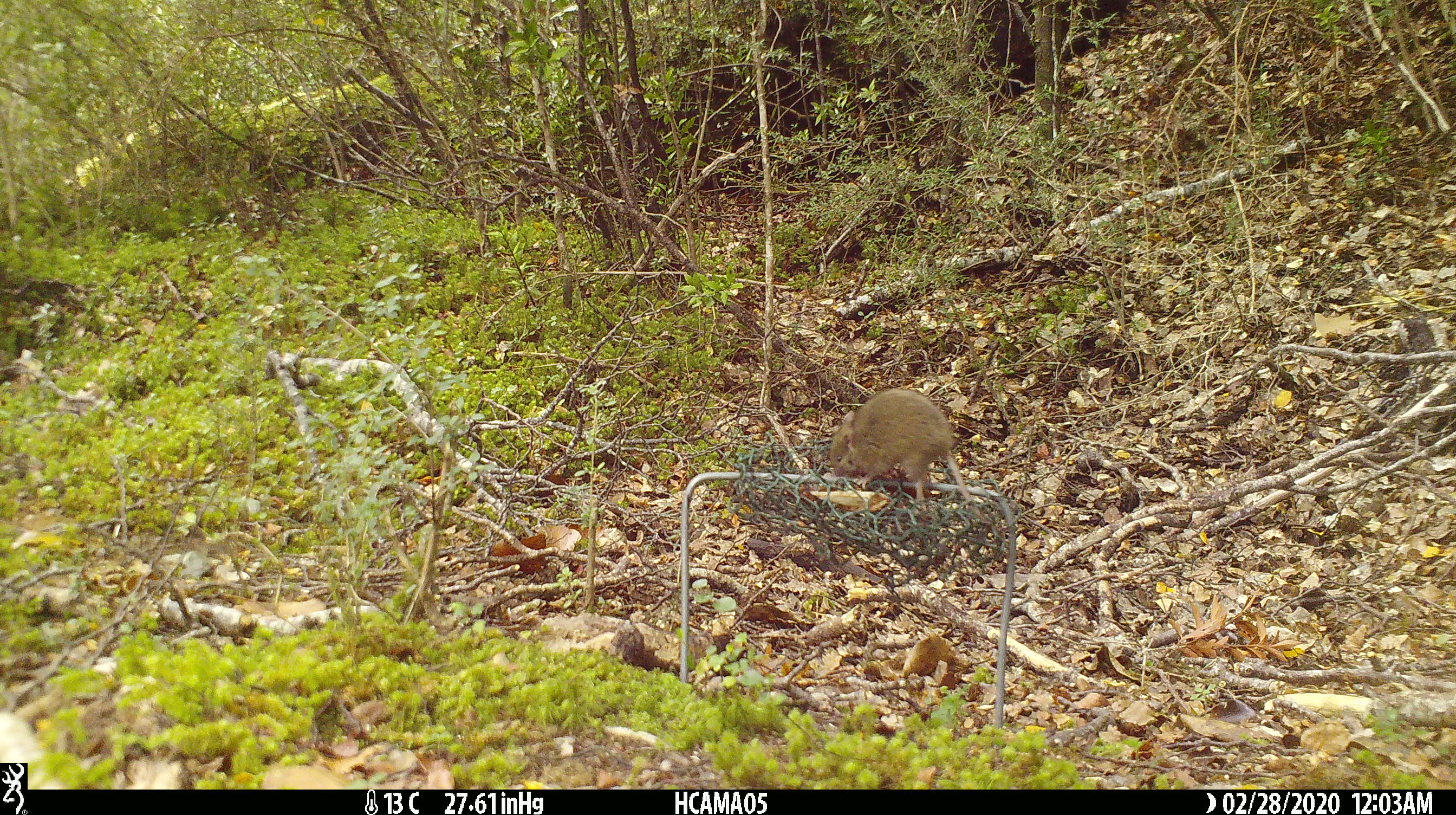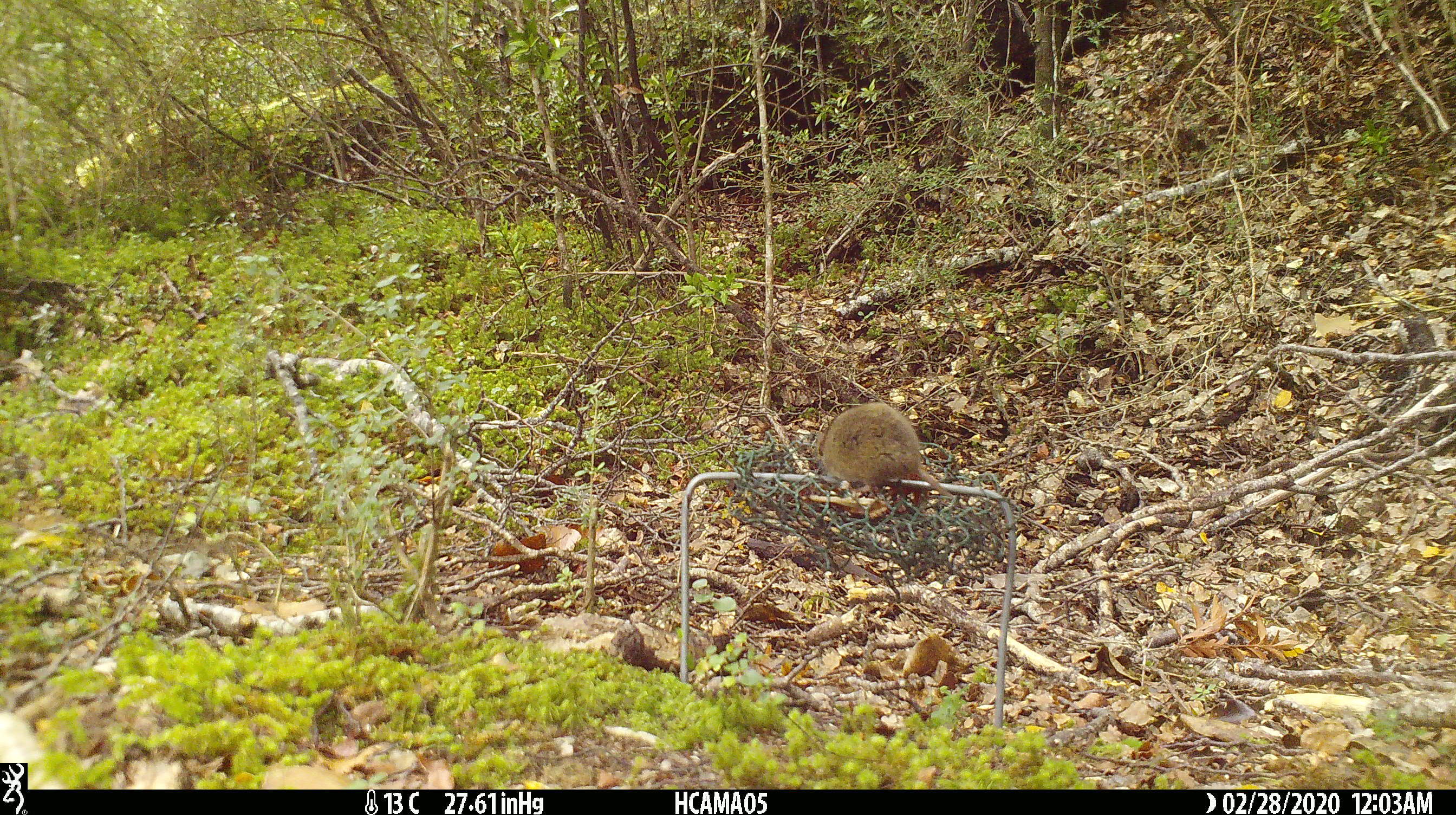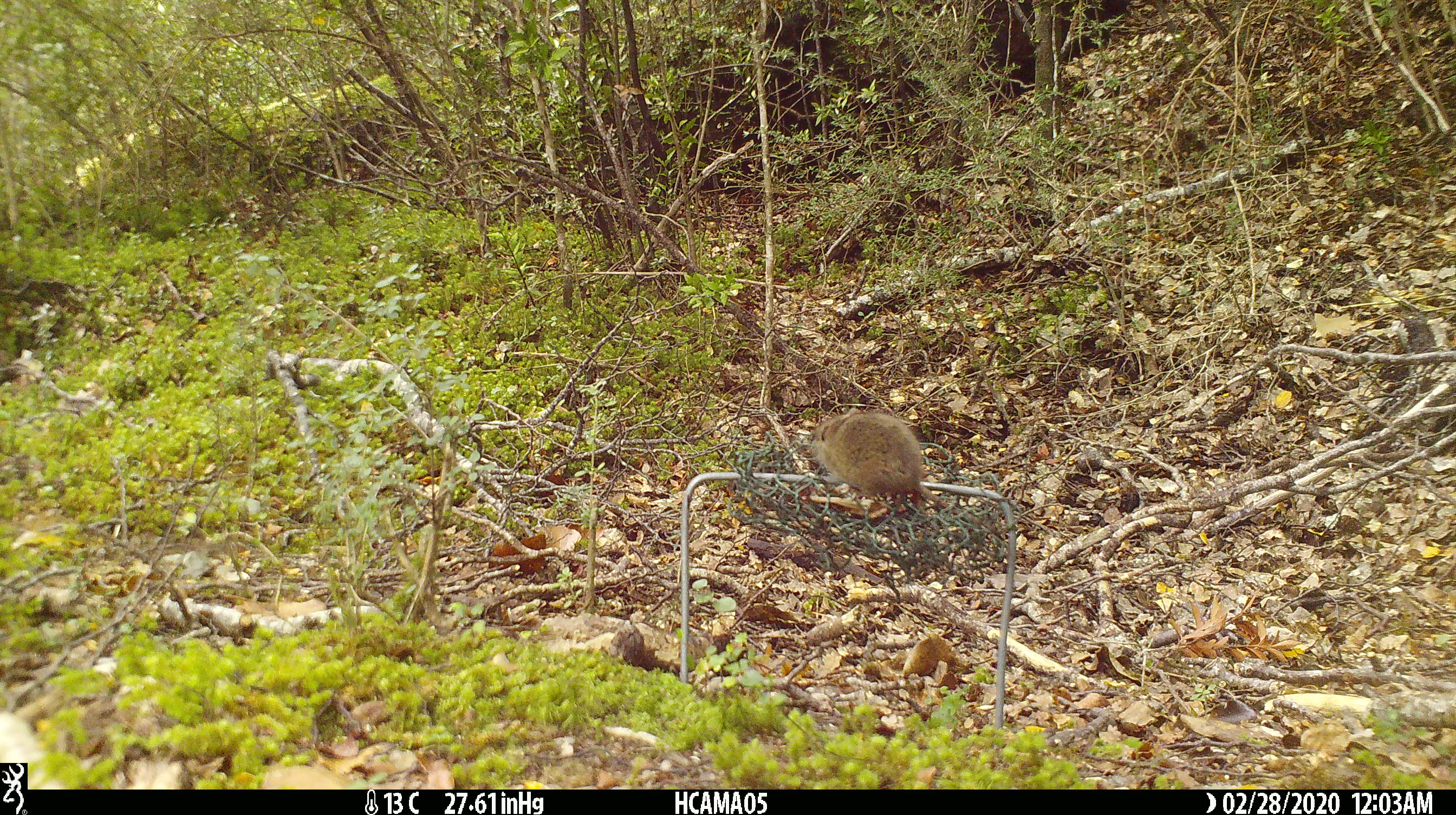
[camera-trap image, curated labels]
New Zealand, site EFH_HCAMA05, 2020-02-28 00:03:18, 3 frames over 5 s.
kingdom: Animalia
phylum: Chordata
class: Mammalia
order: Rodentia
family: Muridae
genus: Mus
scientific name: Mus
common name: mouse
Mouse (Mus).